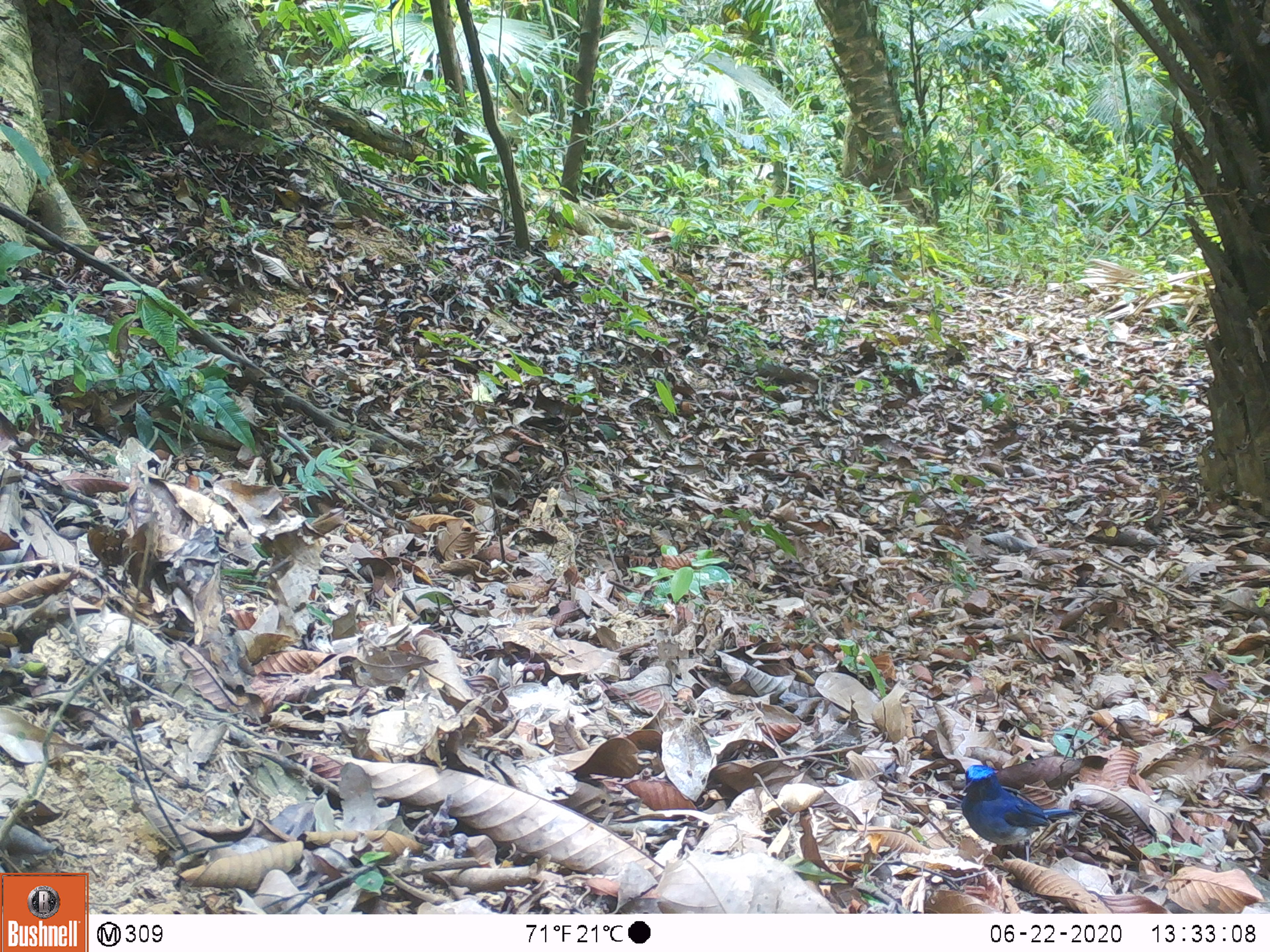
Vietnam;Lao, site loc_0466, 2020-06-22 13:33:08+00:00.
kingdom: Animalia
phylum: Chordata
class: Aves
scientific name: Aves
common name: bird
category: unidentified bird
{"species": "unidentified bird (bird) (Aves)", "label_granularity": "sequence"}